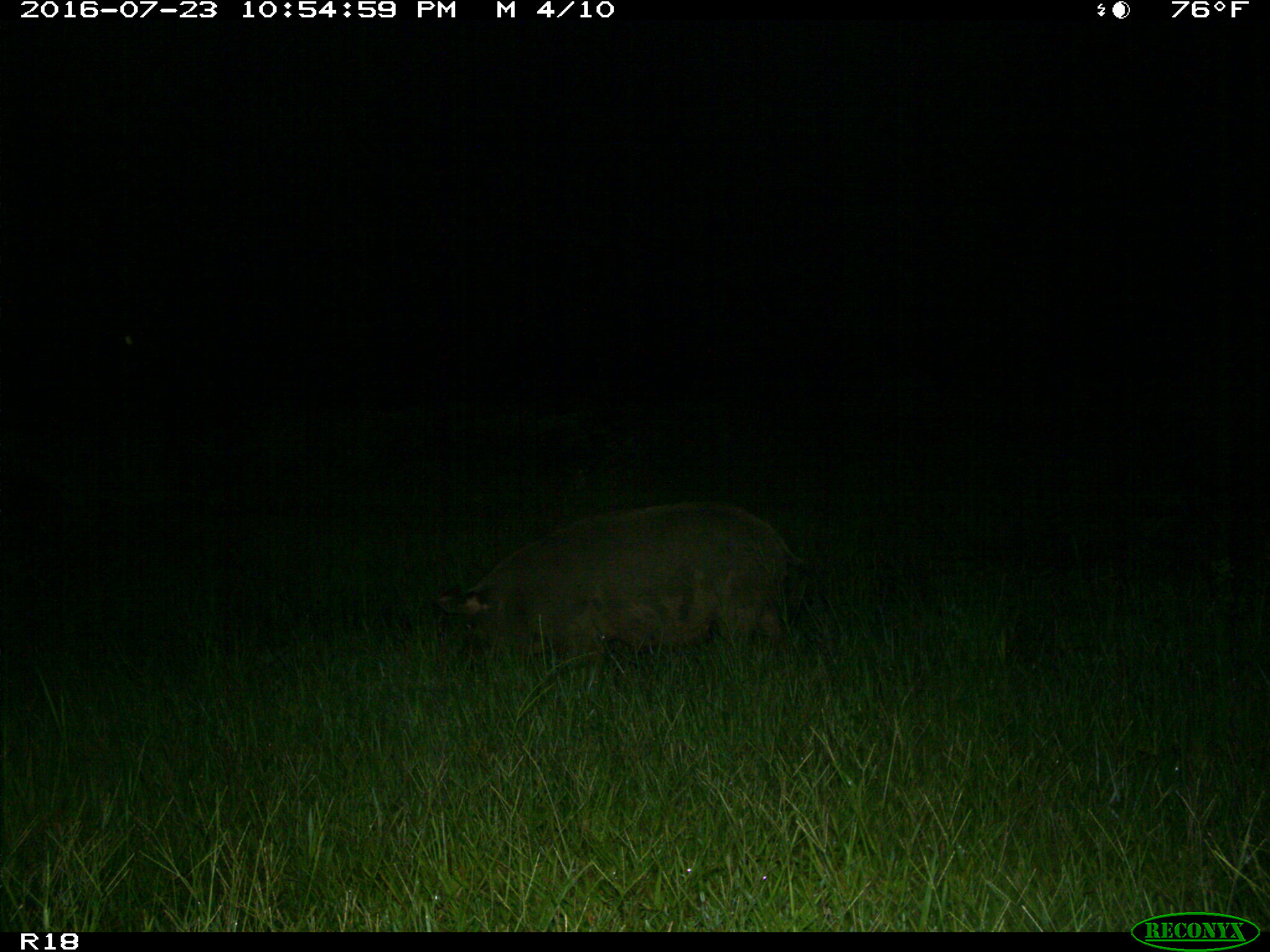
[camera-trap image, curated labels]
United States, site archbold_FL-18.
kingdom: Animalia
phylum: Chordata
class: Mammalia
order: Artiodactyla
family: Suidae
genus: Sus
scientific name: Sus scrofa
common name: wild boar